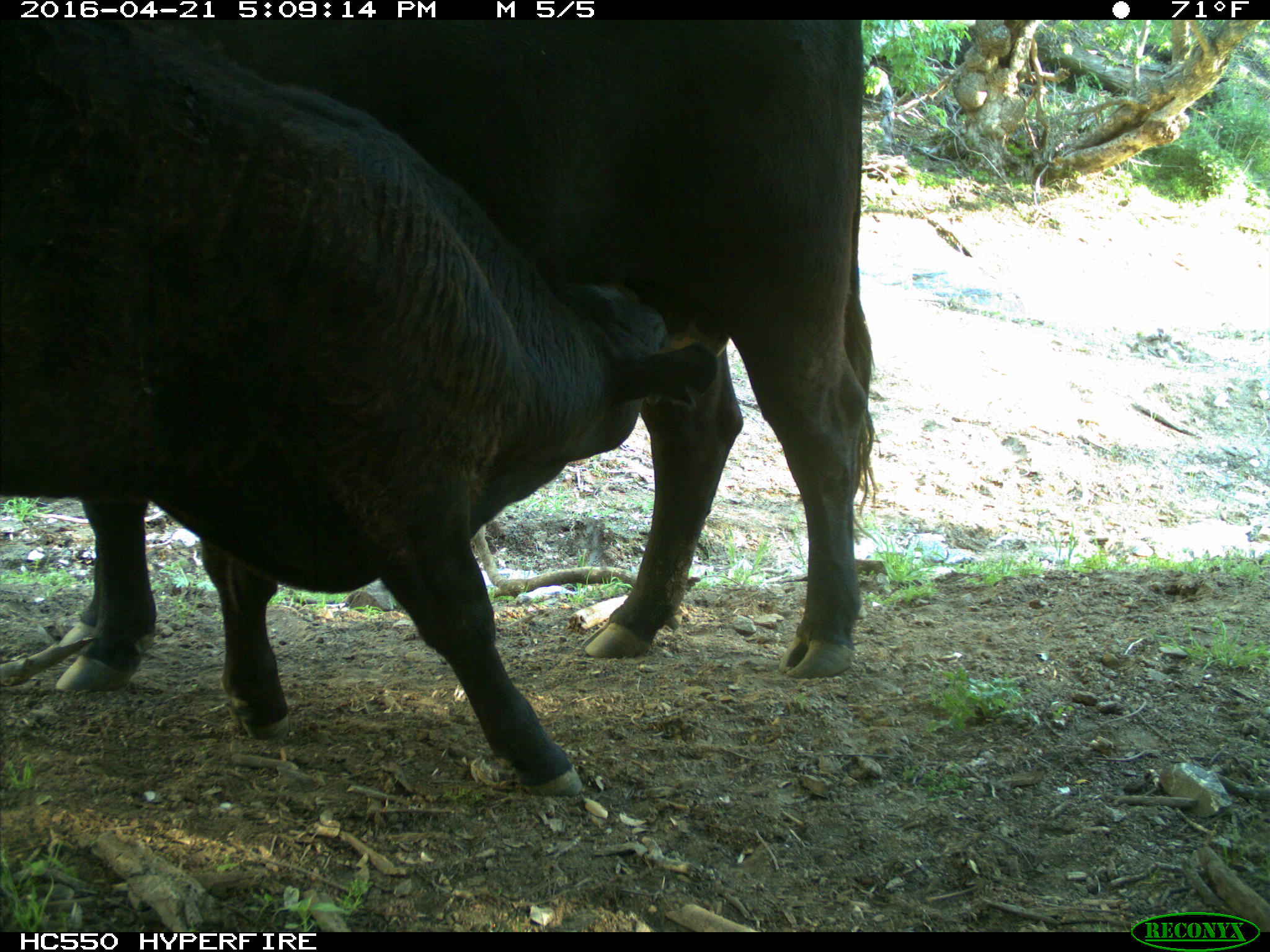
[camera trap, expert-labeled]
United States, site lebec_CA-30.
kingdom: Animalia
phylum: Chordata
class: Mammalia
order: Artiodactyla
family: Bovidae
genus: Bos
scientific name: Bos taurus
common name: domestic cow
Bos taurus (domestic cow).